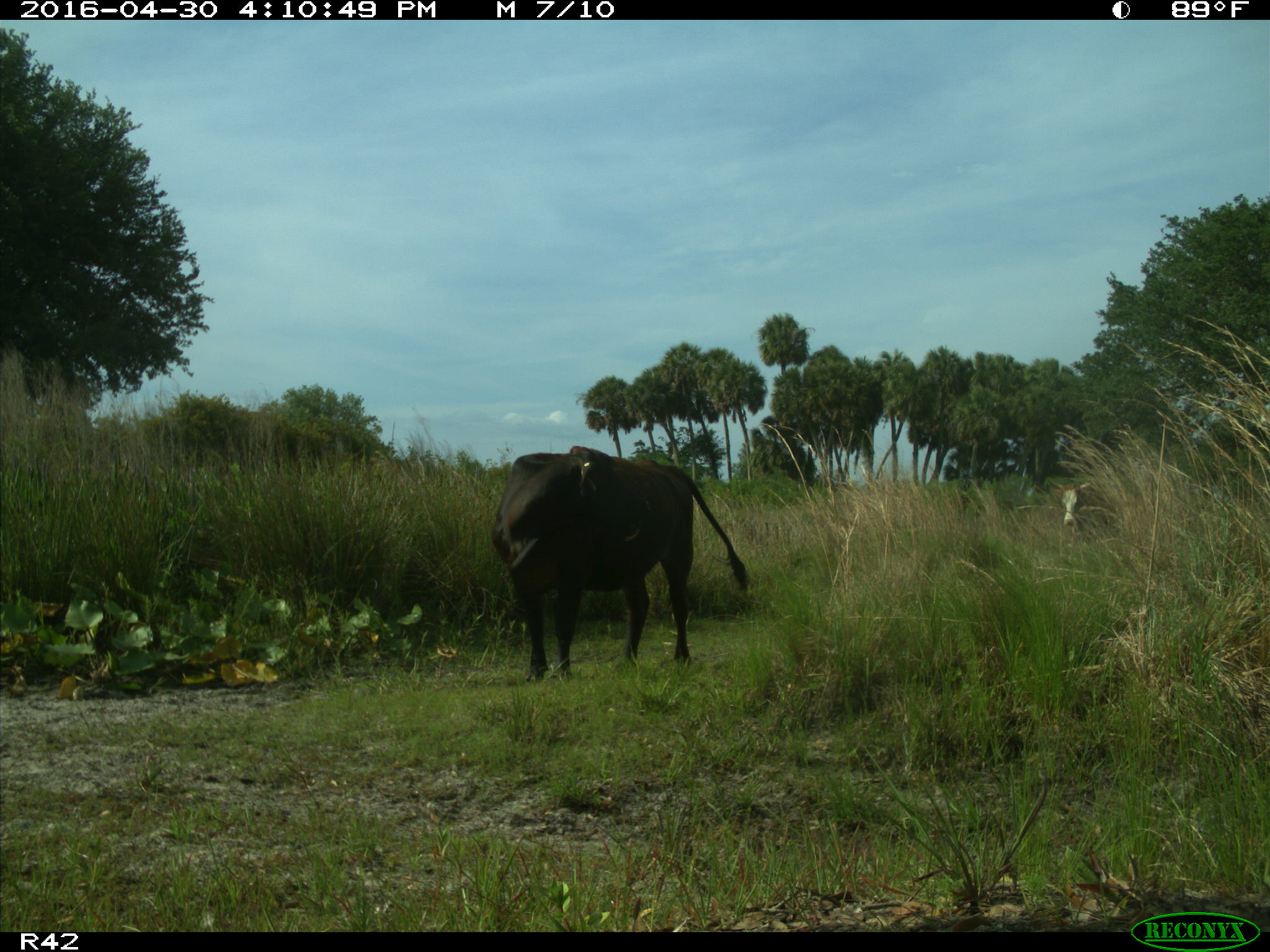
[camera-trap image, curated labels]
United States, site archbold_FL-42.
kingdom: Animalia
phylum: Chordata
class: Mammalia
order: Artiodactyla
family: Bovidae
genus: Bos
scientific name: Bos taurus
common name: domestic cow